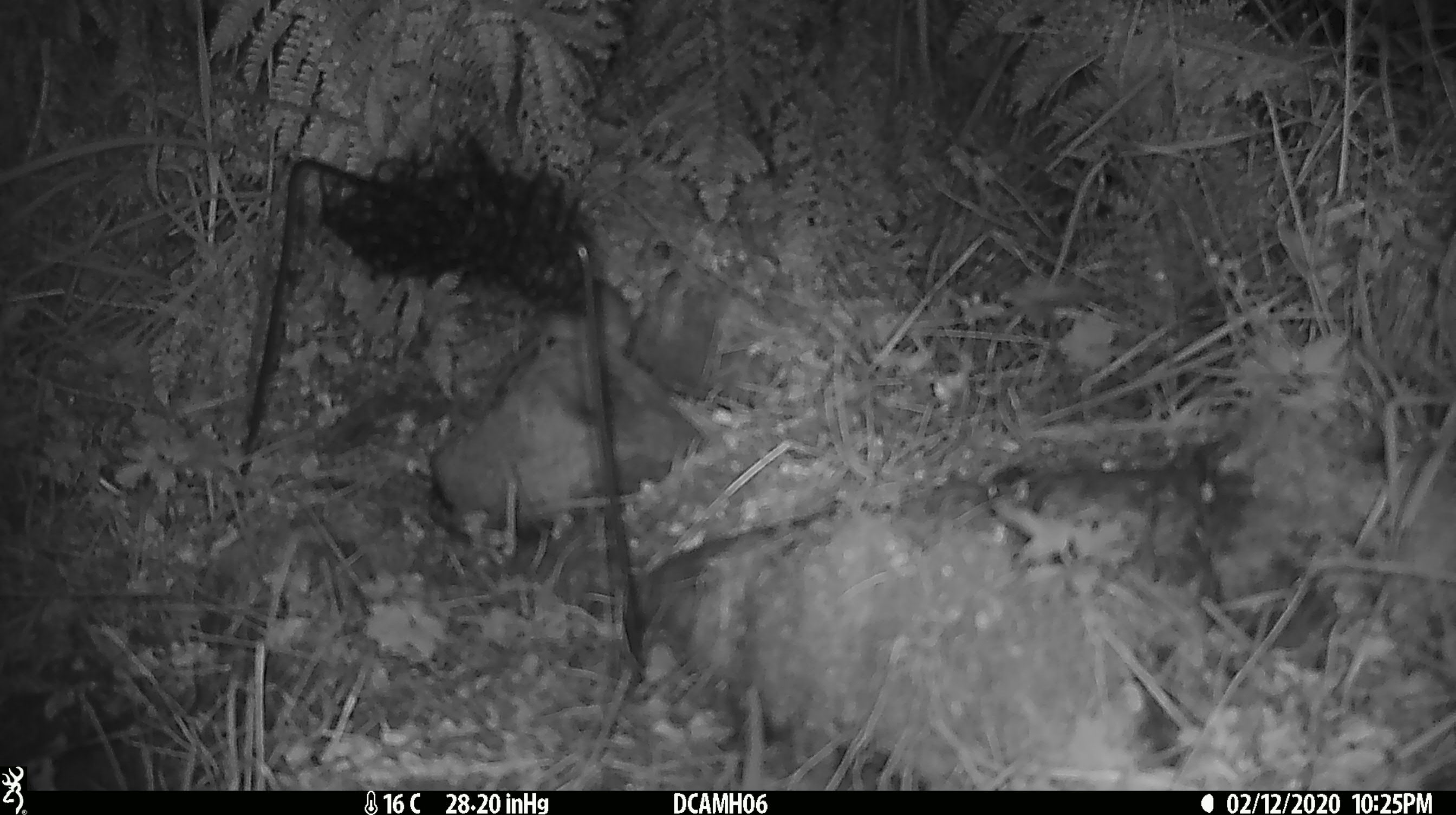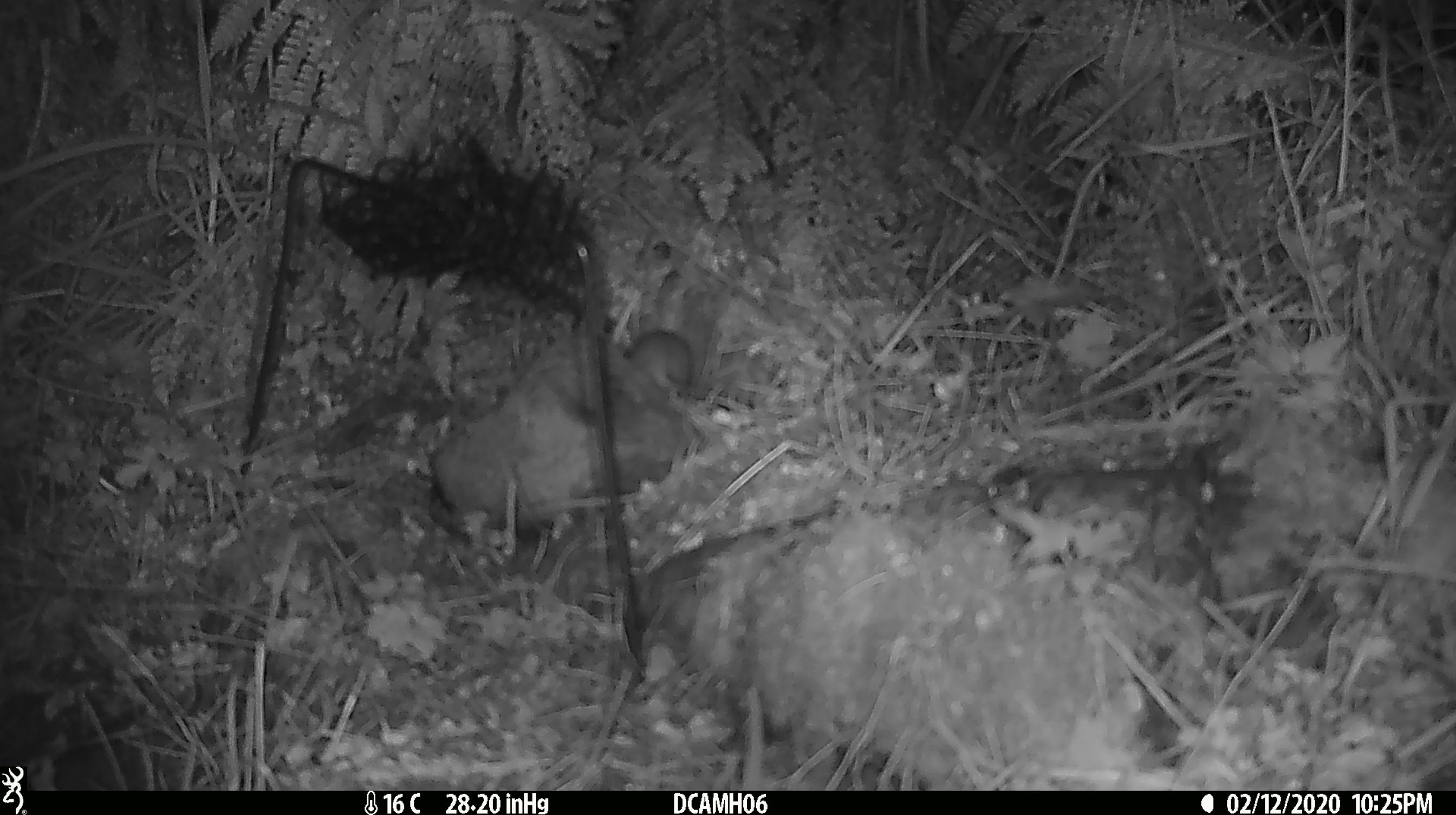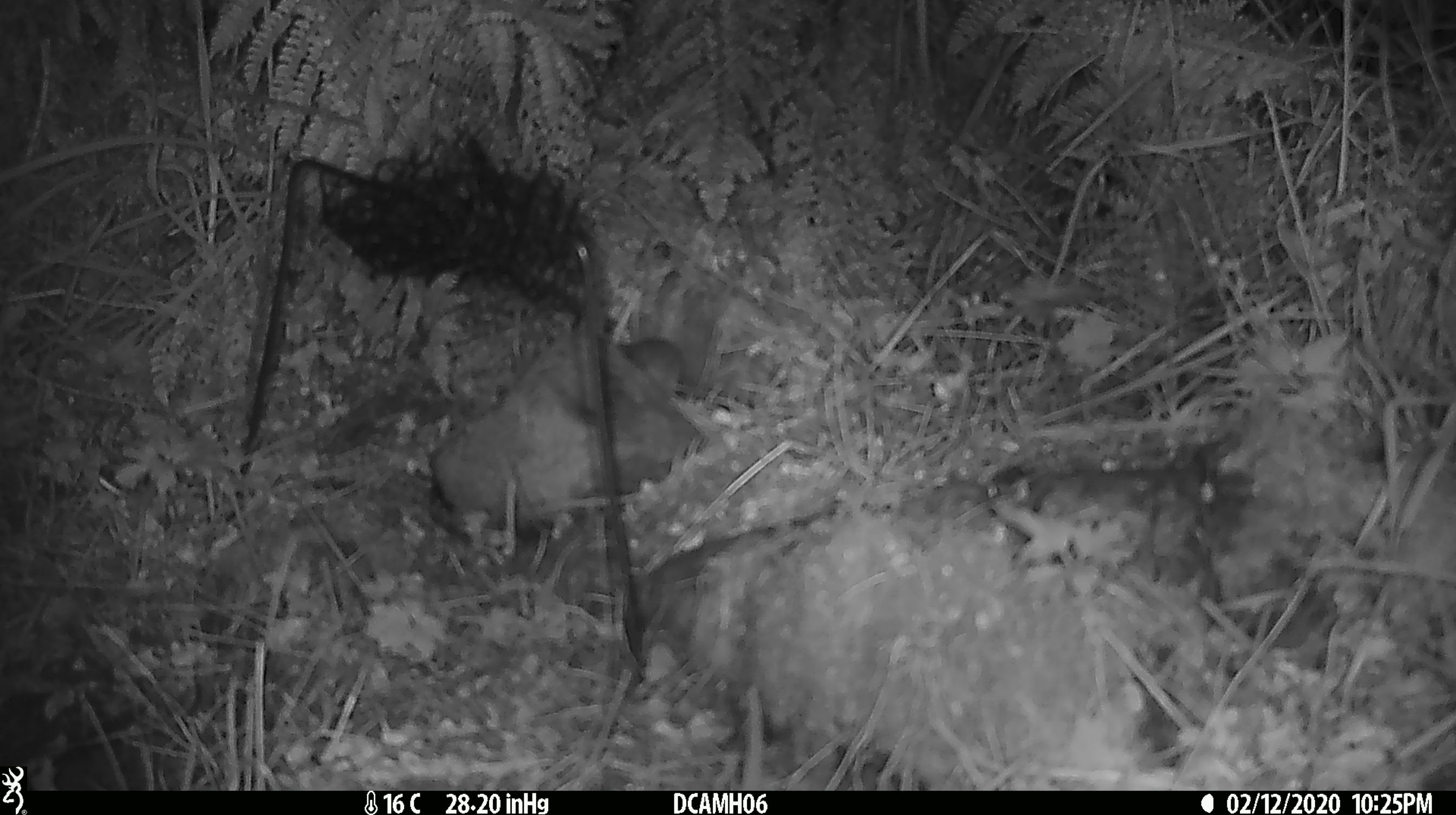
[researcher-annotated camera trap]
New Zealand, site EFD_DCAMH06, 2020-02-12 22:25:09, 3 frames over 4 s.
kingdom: Animalia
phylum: Chordata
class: Mammalia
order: Rodentia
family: Muridae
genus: Mus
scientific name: Mus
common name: mouse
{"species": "mouse (Mus)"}